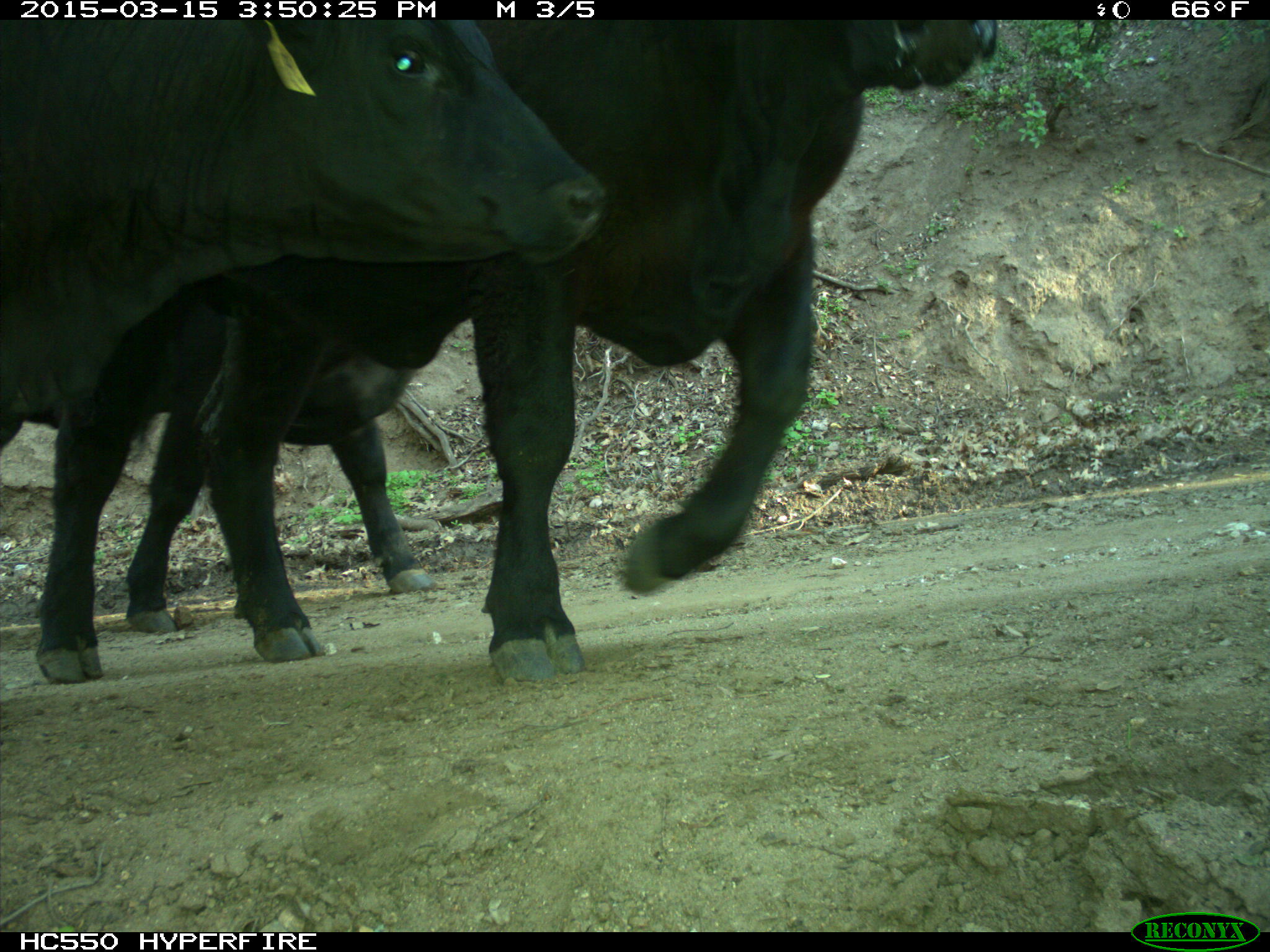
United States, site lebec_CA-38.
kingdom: Animalia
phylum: Chordata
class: Mammalia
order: Artiodactyla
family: Bovidae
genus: Bos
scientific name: Bos taurus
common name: domestic cow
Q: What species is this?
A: Bos taurus (domestic cow).